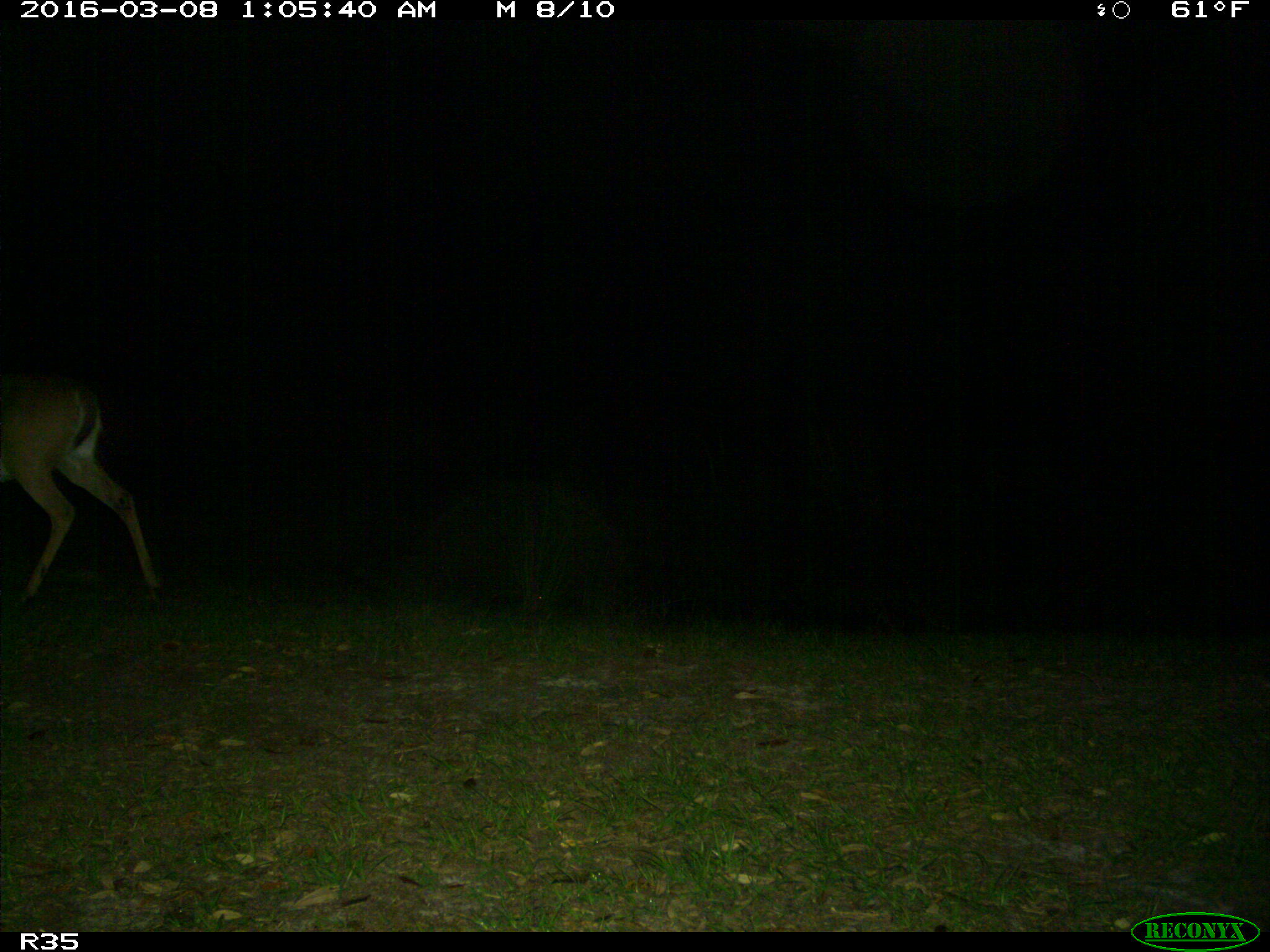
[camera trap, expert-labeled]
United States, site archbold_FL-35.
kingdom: Animalia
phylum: Chordata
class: Mammalia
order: Artiodactyla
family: Cervidae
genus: Odocoileus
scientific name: Odocoileus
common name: deer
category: unidentified deer